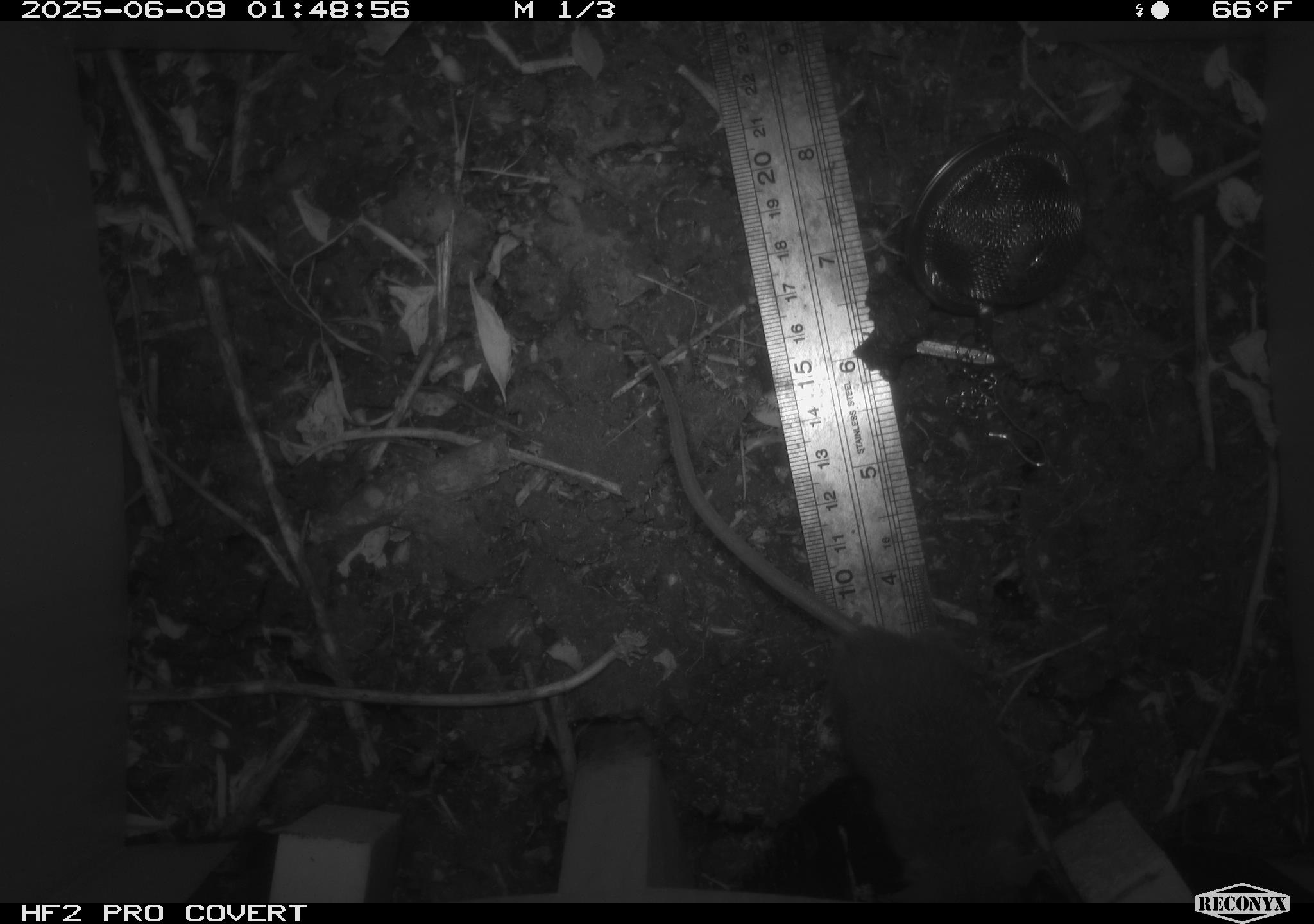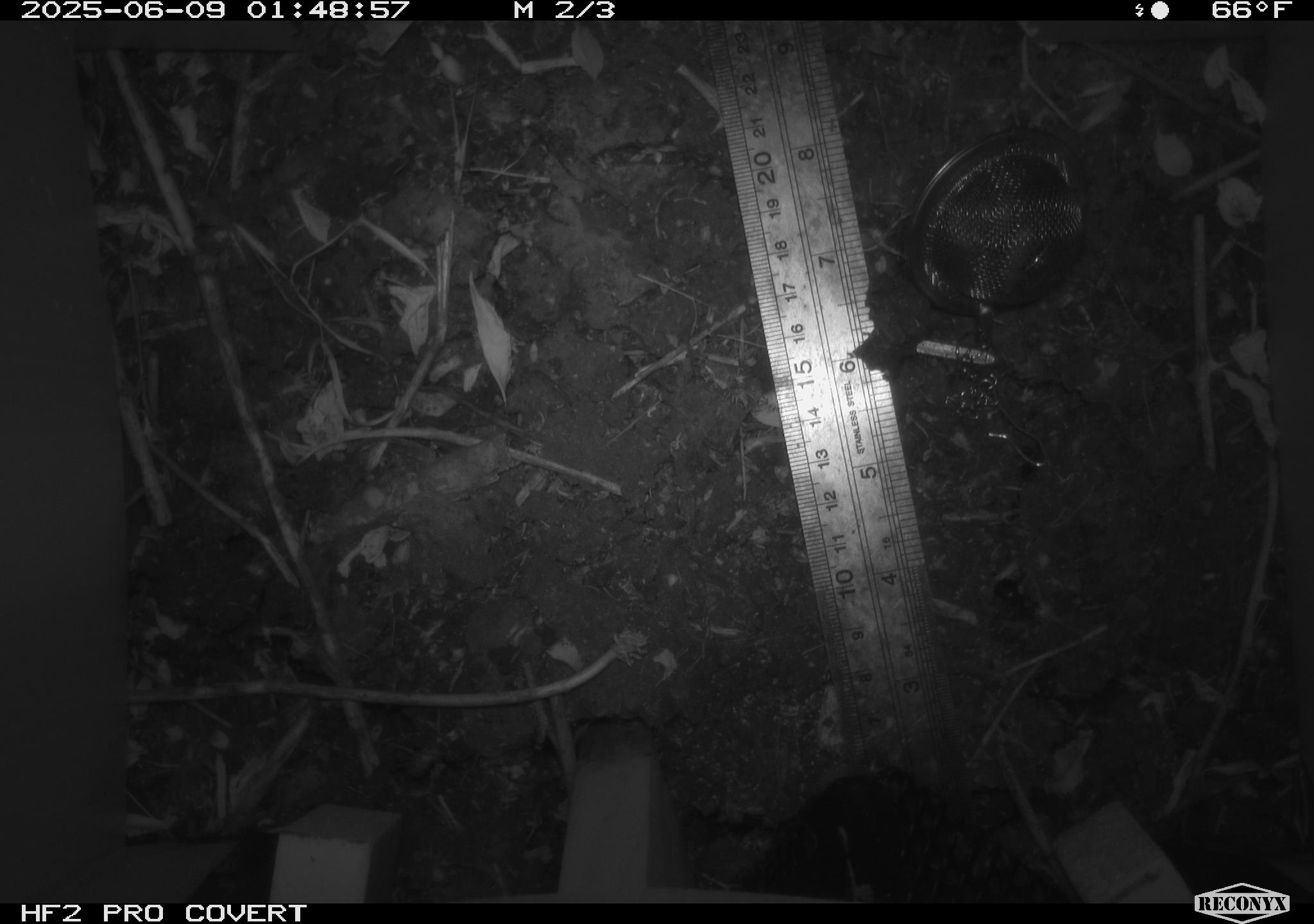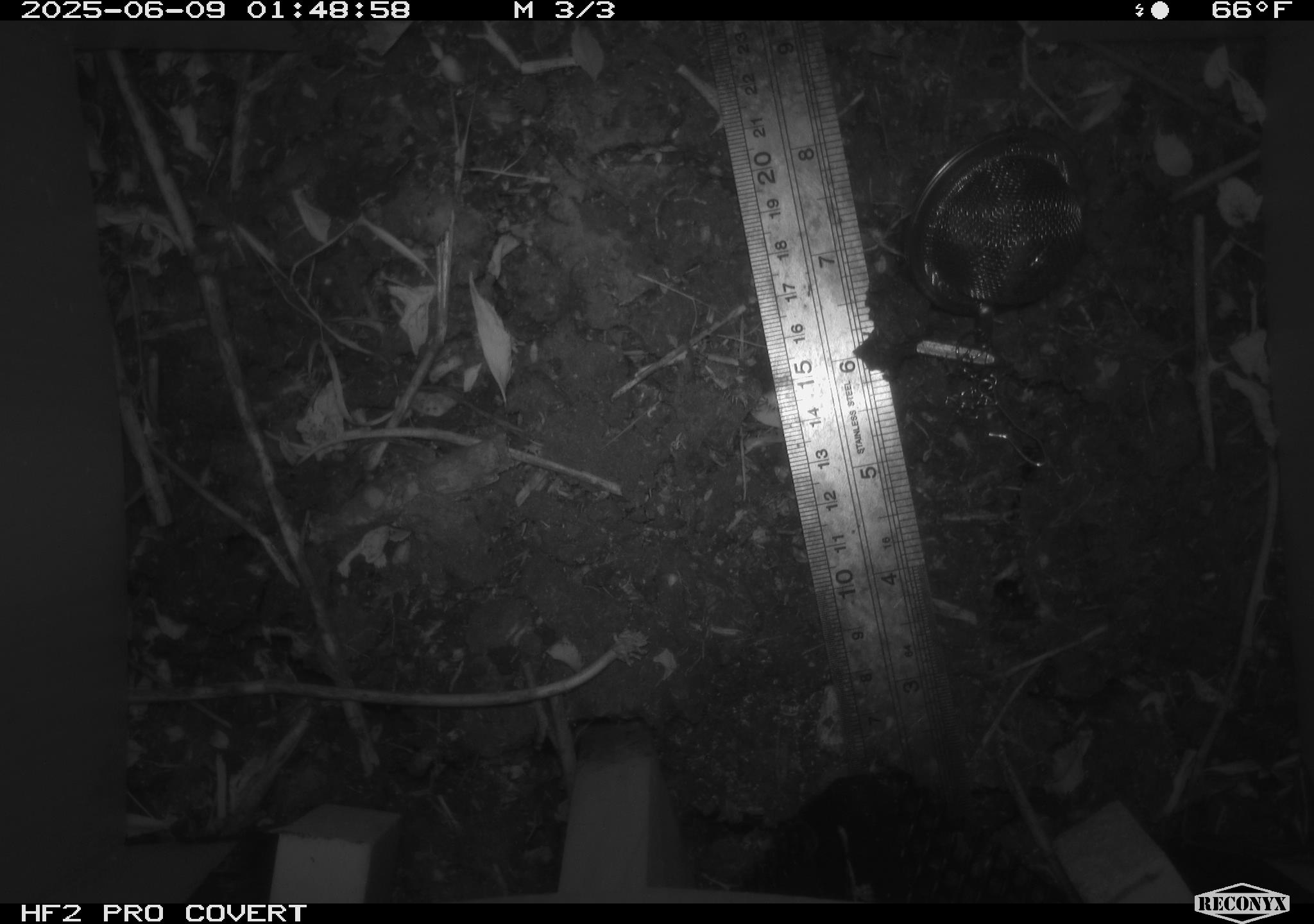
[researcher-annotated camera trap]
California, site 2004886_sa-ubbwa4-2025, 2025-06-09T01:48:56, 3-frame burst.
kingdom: Animalia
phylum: Chordata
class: Mammalia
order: Rodentia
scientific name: Rodentia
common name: rodent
Rodent (Rodentia).